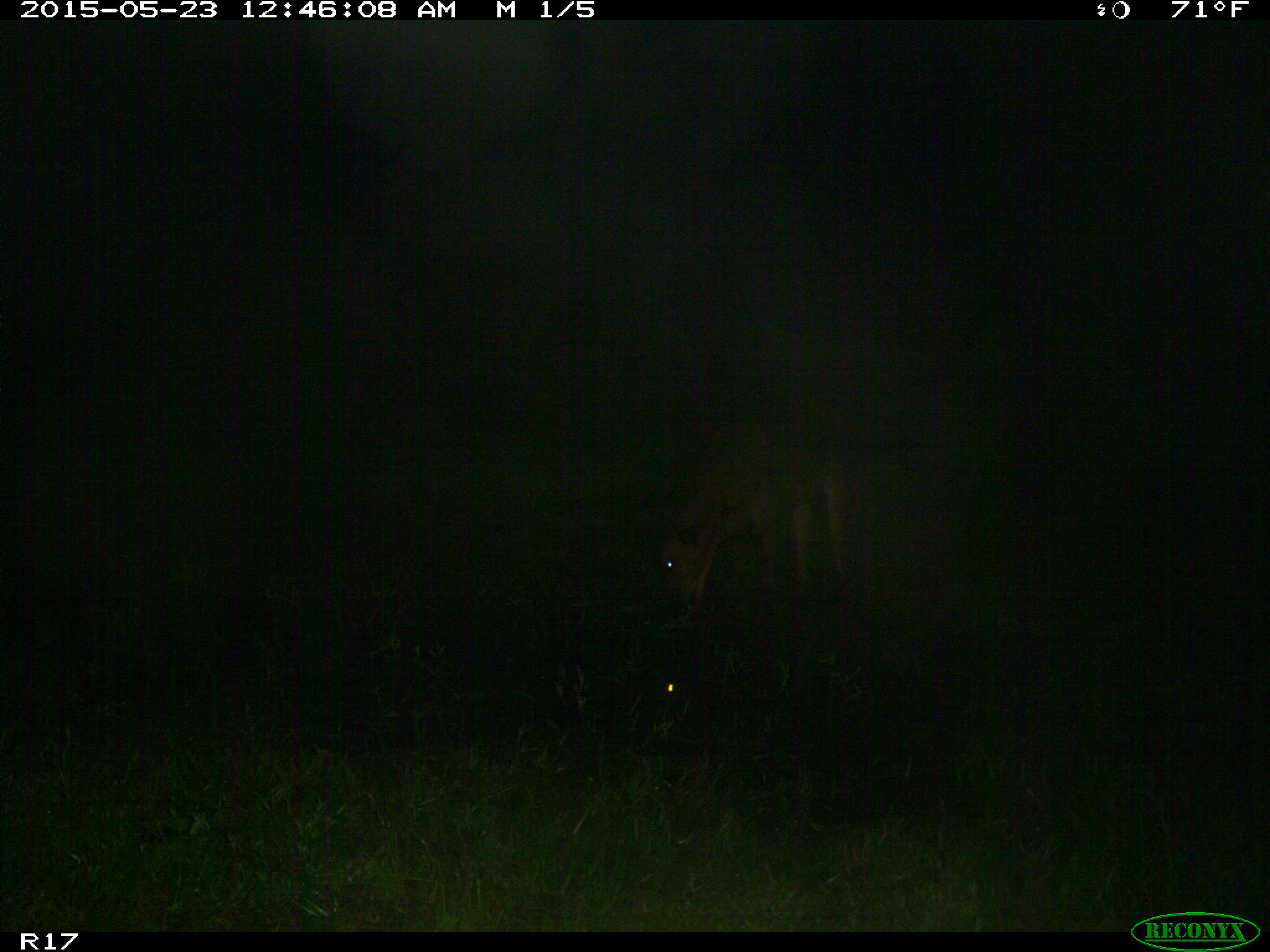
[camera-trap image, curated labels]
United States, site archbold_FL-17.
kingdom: Animalia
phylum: Chordata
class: Mammalia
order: Artiodactyla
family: Bovidae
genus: Bos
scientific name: Bos taurus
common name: domestic cow